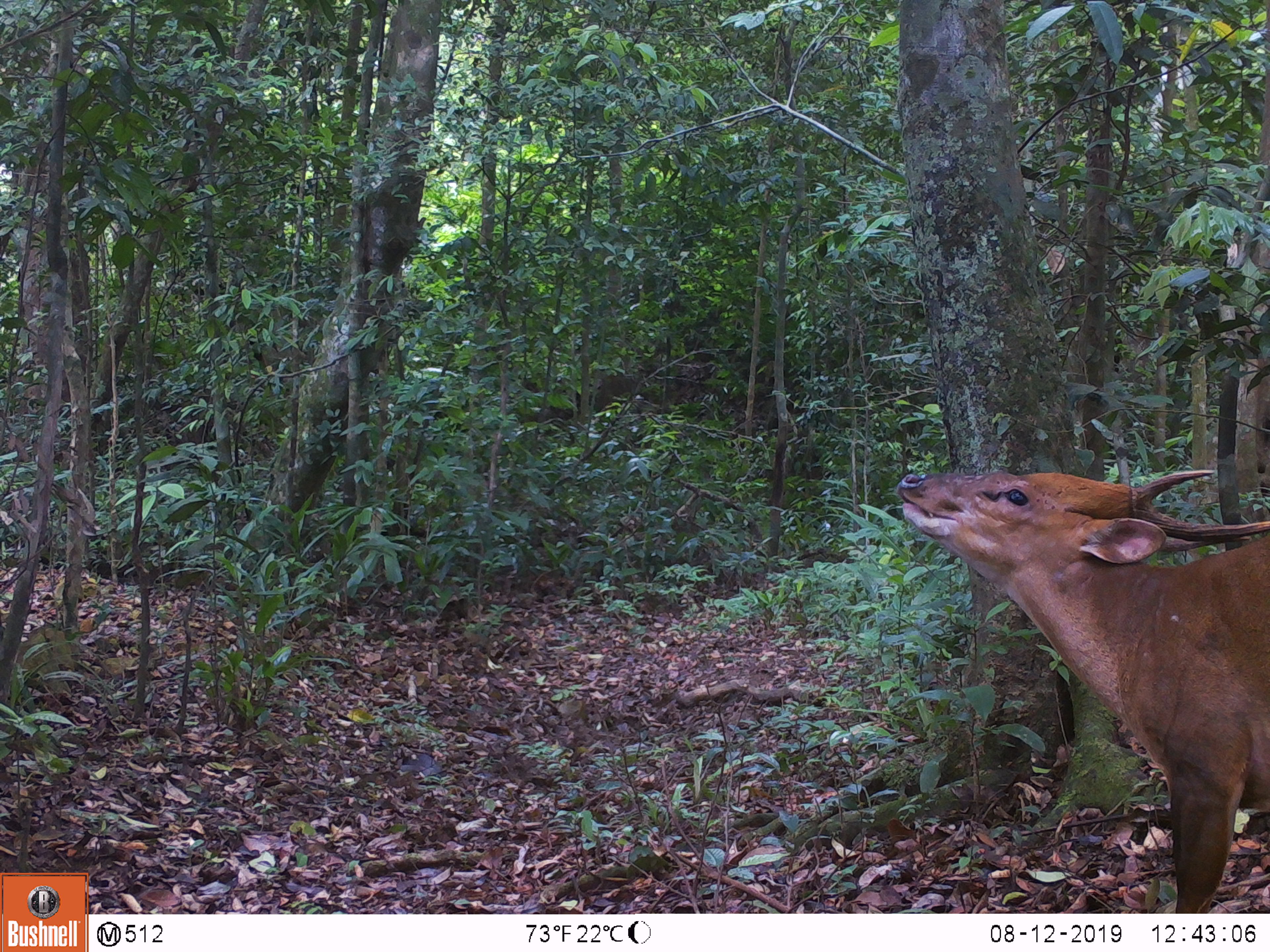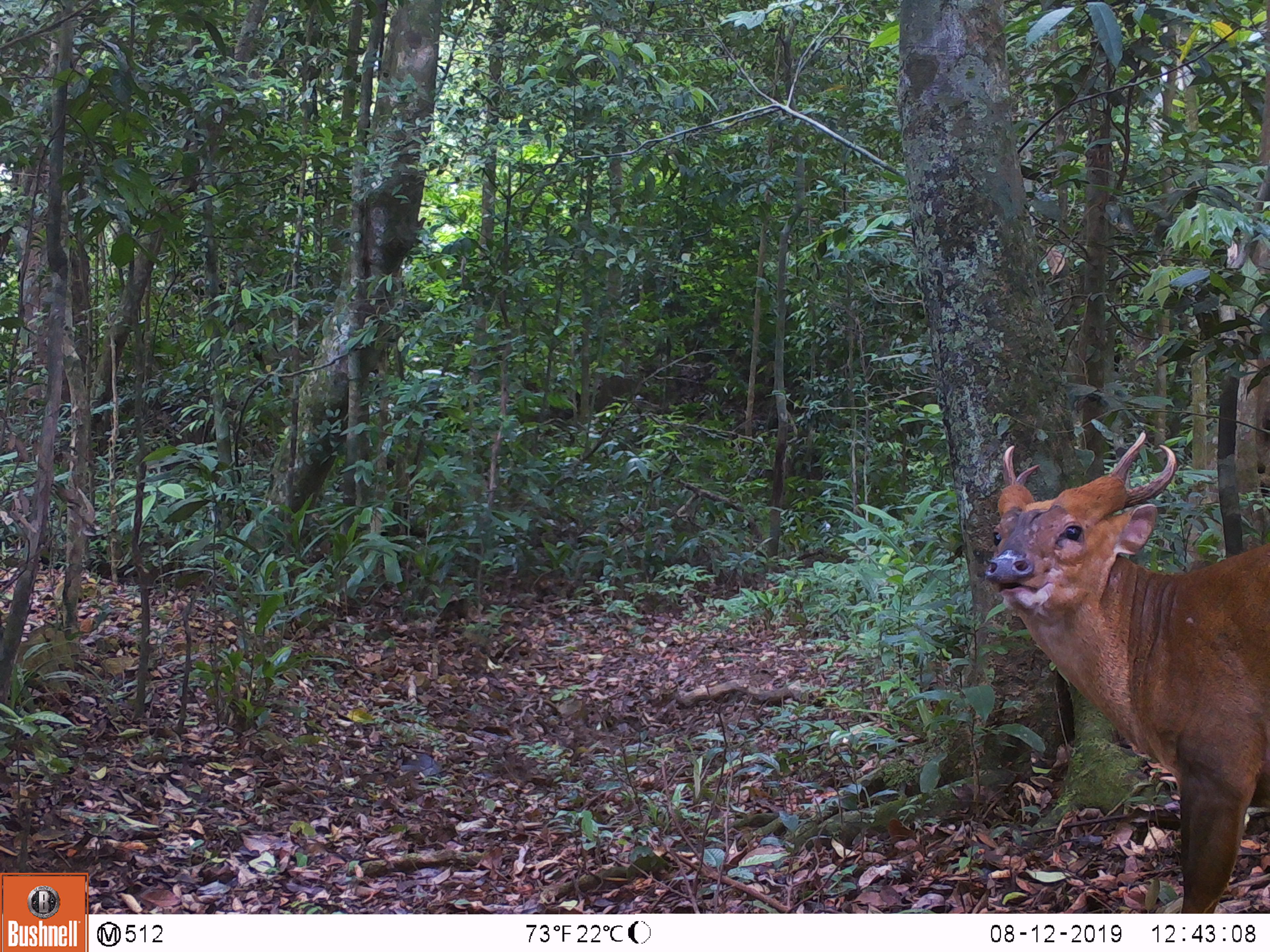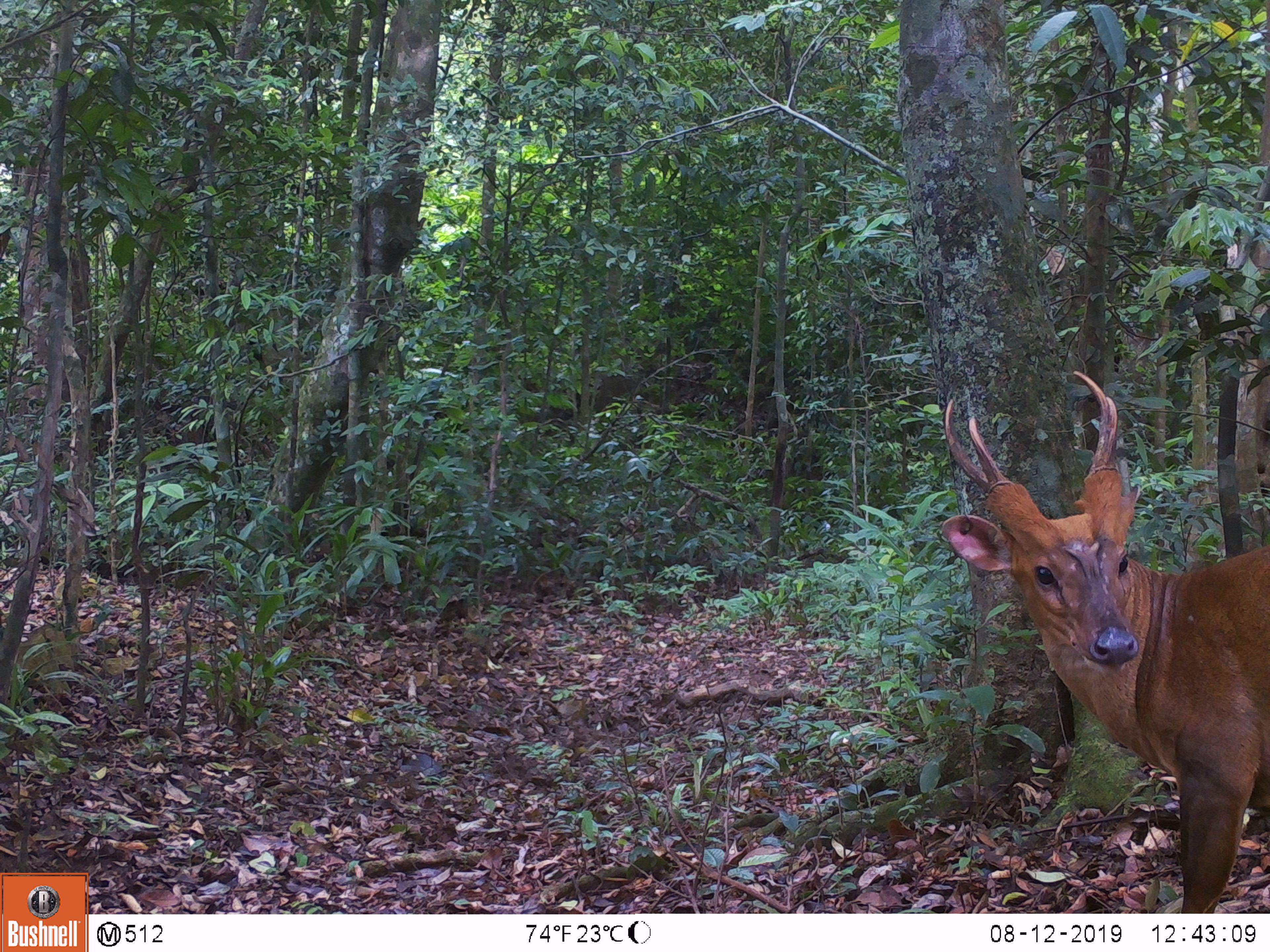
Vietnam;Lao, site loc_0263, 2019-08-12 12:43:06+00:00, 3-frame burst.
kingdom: Animalia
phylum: Chordata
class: Mammalia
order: Artiodactyla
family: Cervidae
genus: Muntiacus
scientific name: Muntiacus vuquangensis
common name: large-antlered muntjac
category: large antlered muntjac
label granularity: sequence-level